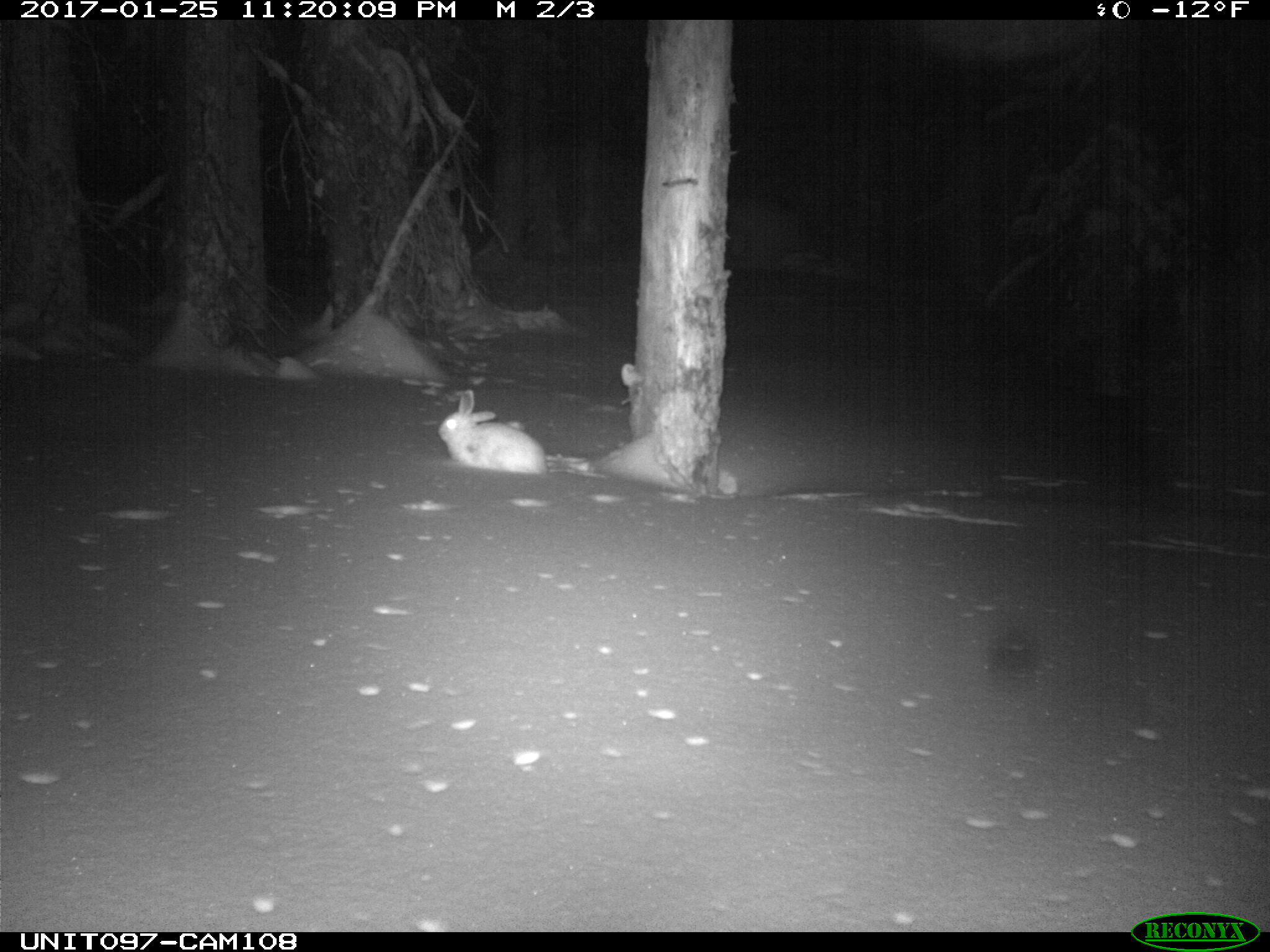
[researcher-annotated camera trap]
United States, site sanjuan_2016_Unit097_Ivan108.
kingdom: Animalia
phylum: Chordata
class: Mammalia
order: Lagomorpha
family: Leporidae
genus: Lepus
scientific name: Lepus americanus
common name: snowshoe hare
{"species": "Lepus americanus (snowshoe hare)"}